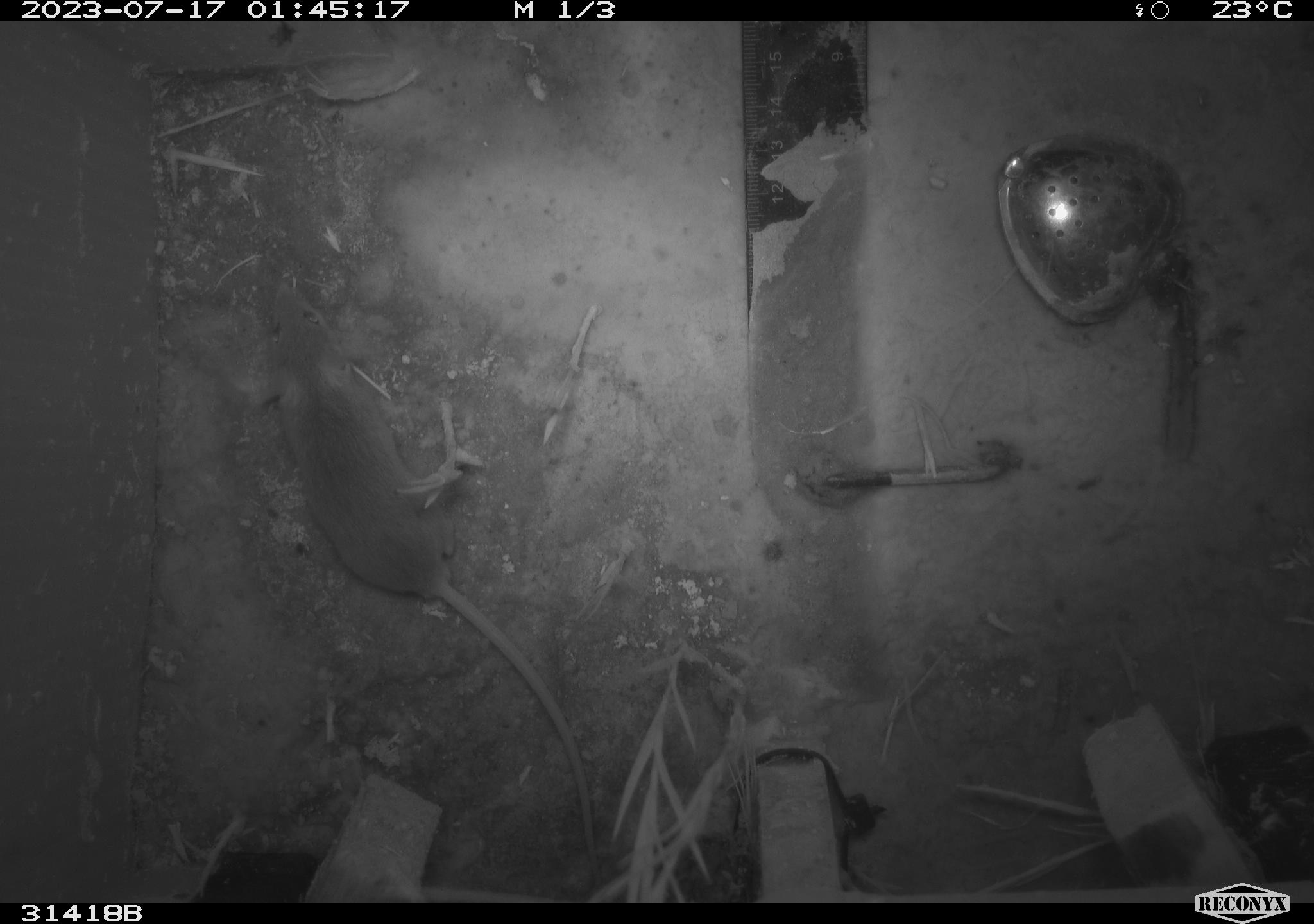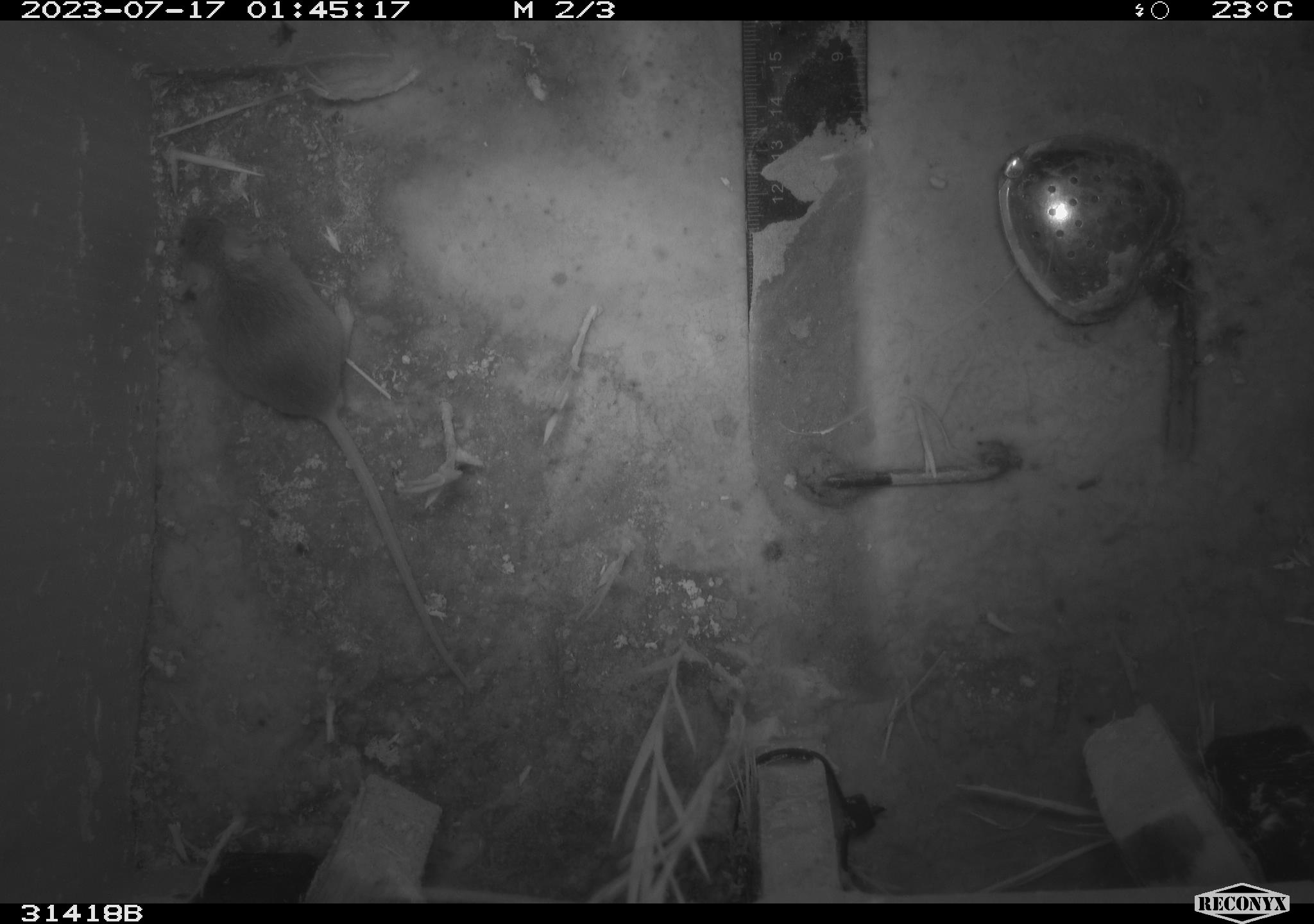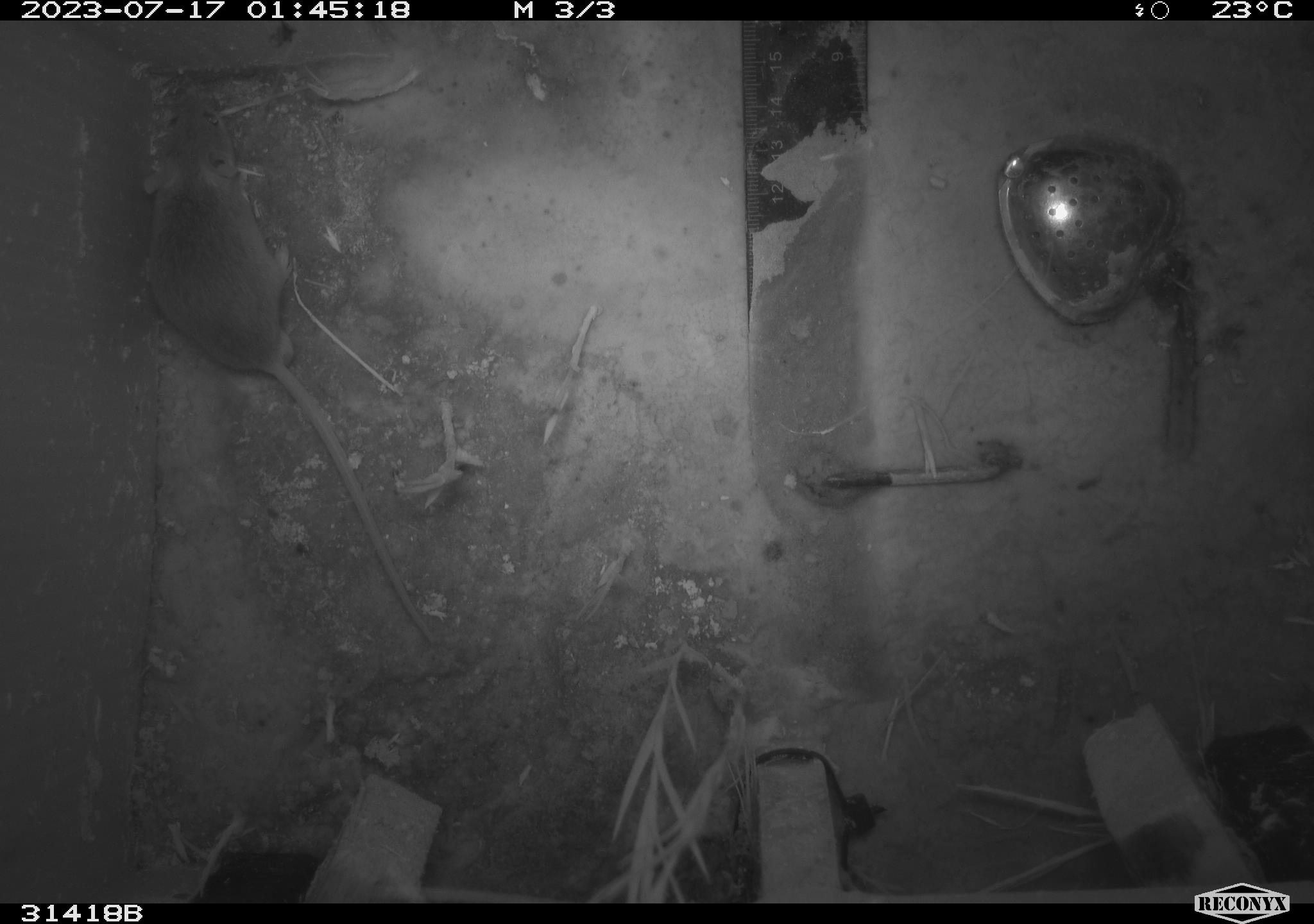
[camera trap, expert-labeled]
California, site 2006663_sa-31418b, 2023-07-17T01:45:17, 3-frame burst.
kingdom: Animalia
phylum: Chordata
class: Mammalia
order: Rodentia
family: Cricetidae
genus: Peromyscus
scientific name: Peromyscus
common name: deer mice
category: peromyscus species